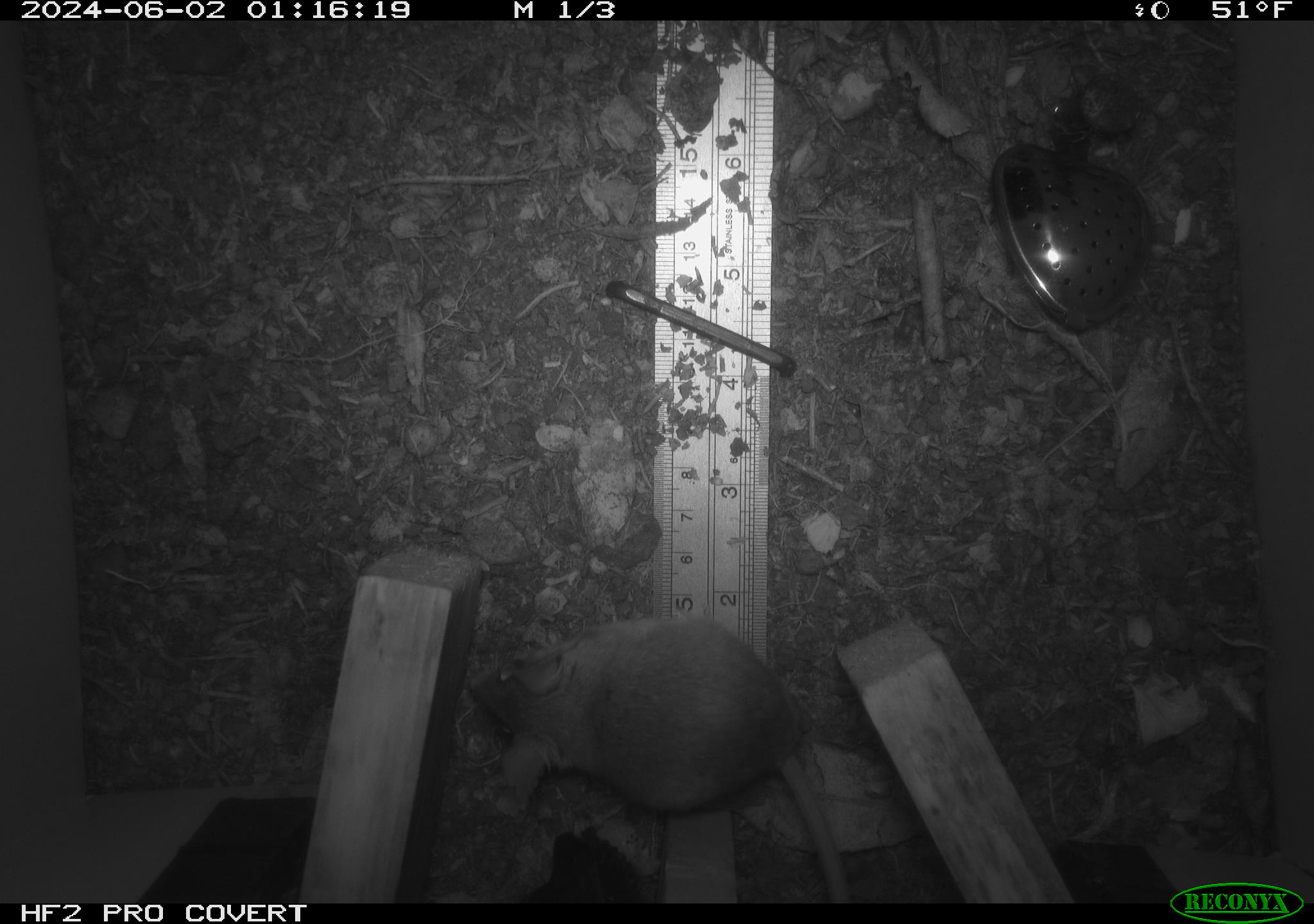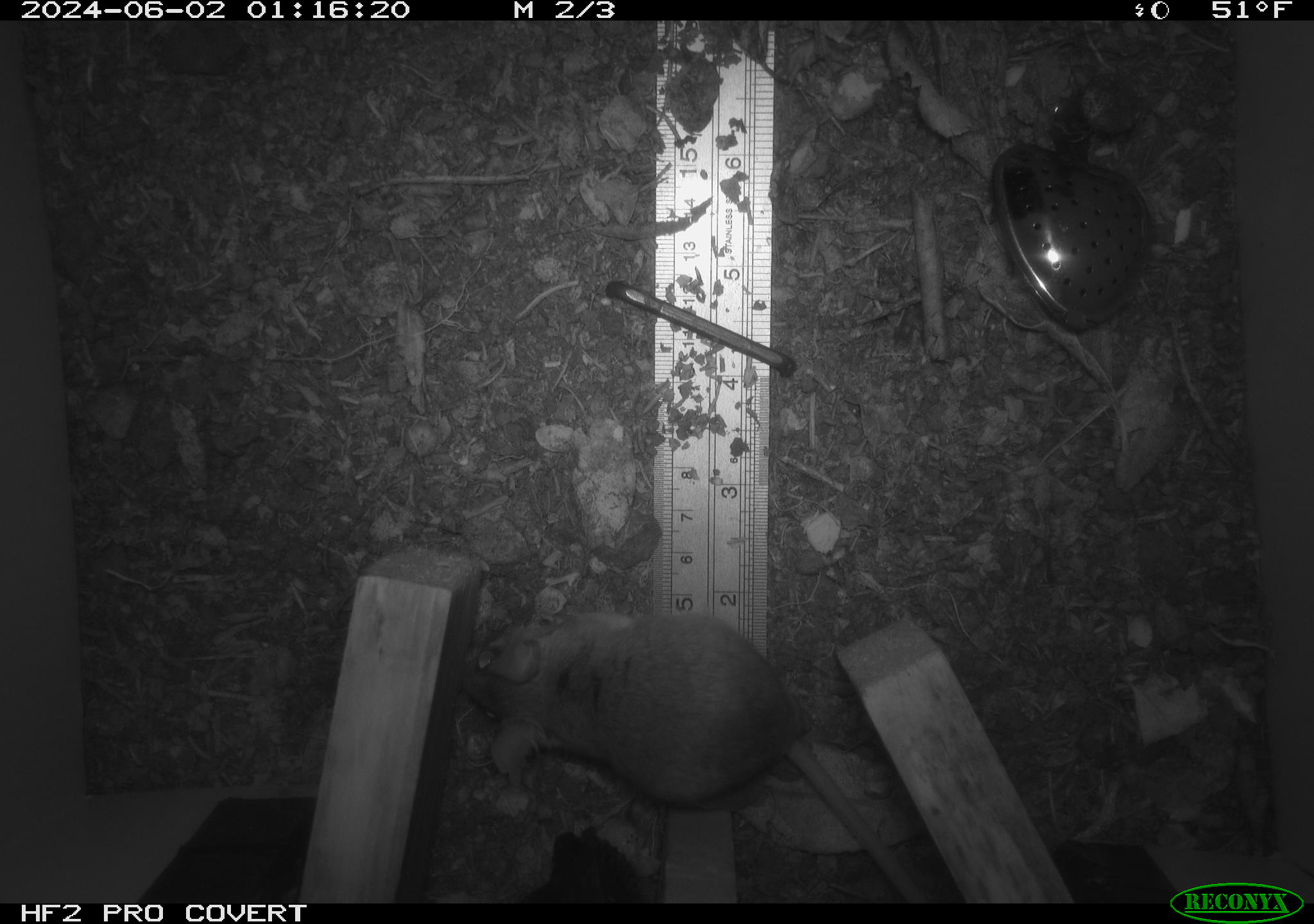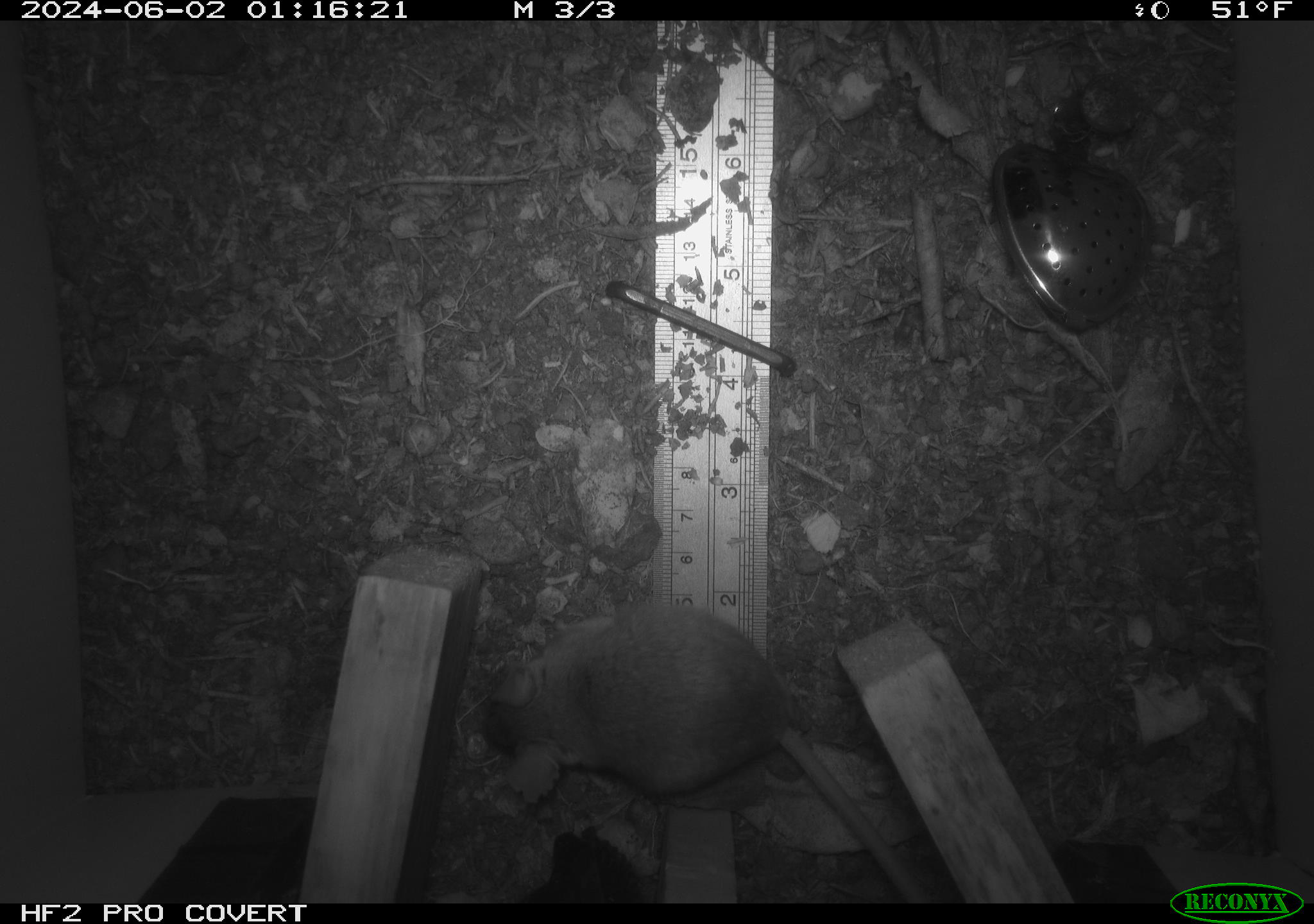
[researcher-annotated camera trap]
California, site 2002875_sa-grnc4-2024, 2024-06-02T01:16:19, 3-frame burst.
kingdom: Animalia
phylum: Chordata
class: Mammalia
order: Rodentia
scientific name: Rodentia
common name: rodent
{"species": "rodent (Rodentia)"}